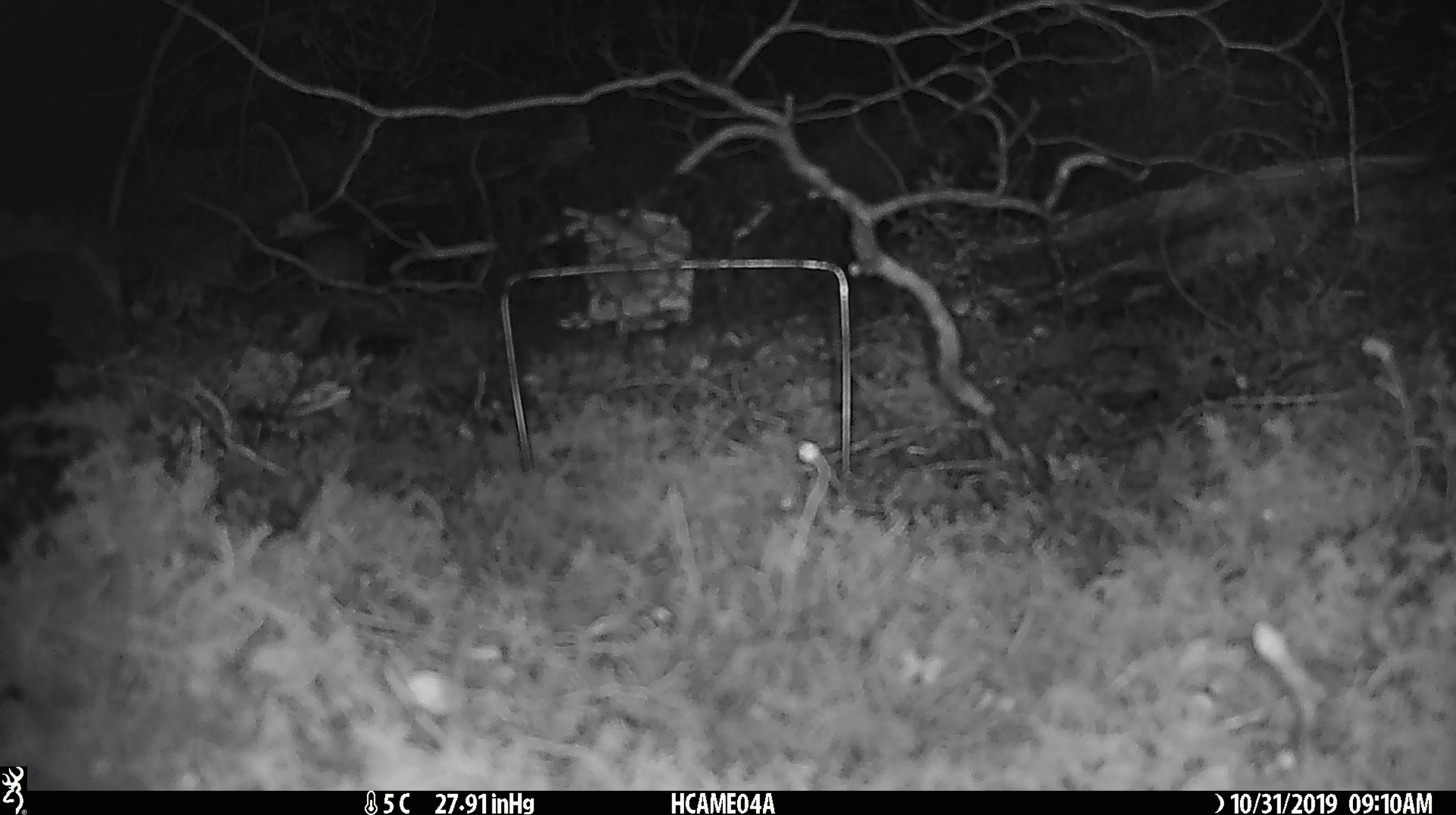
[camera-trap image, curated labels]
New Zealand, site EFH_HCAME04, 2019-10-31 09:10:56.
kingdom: Animalia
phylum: Chordata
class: Mammalia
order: Rodentia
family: Muridae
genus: Mus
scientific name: Mus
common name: mouse